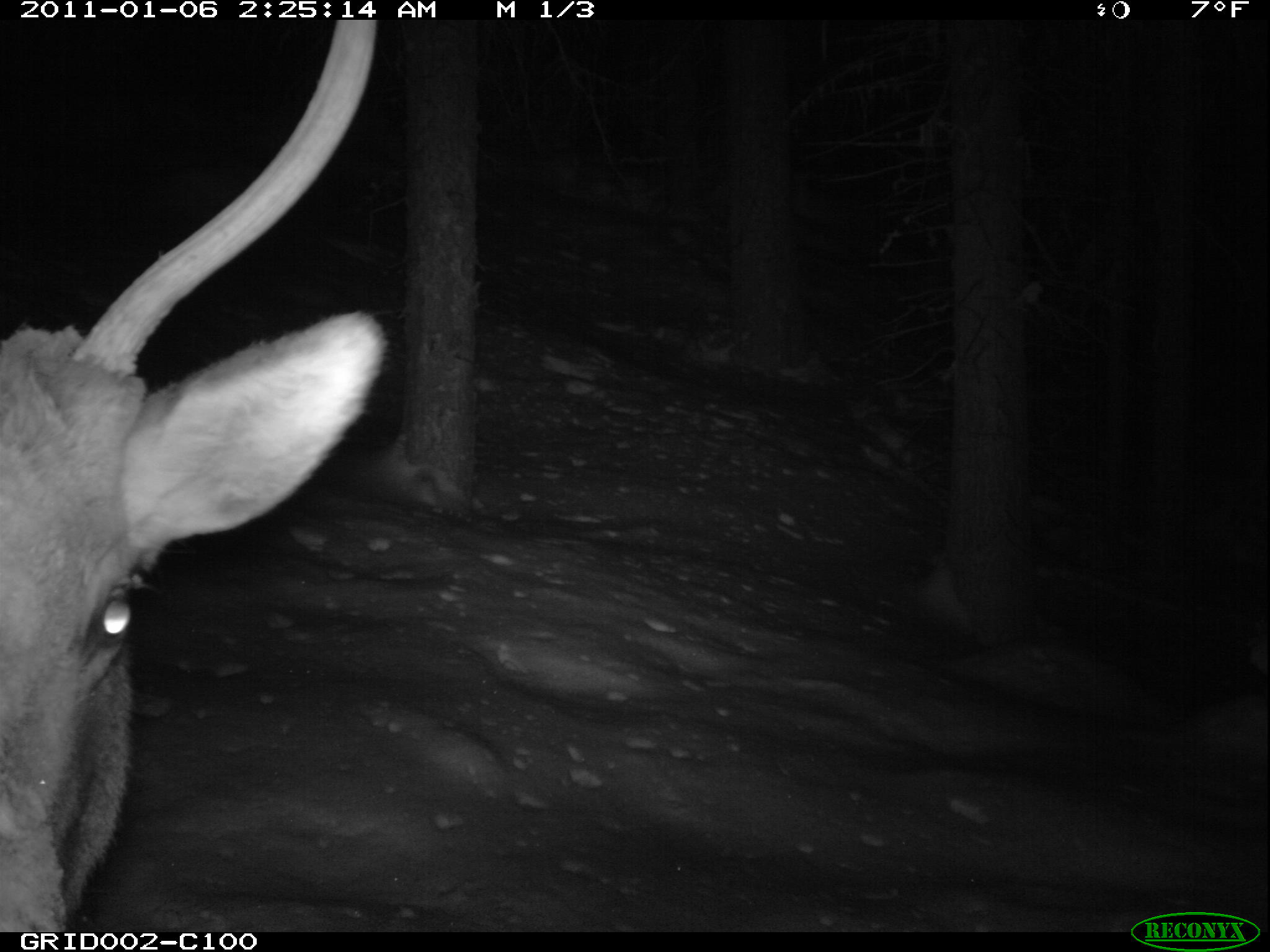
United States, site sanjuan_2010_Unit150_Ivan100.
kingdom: Animalia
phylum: Chordata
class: Mammalia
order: Artiodactyla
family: Cervidae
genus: Cervus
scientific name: Cervus elaphus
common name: red deer